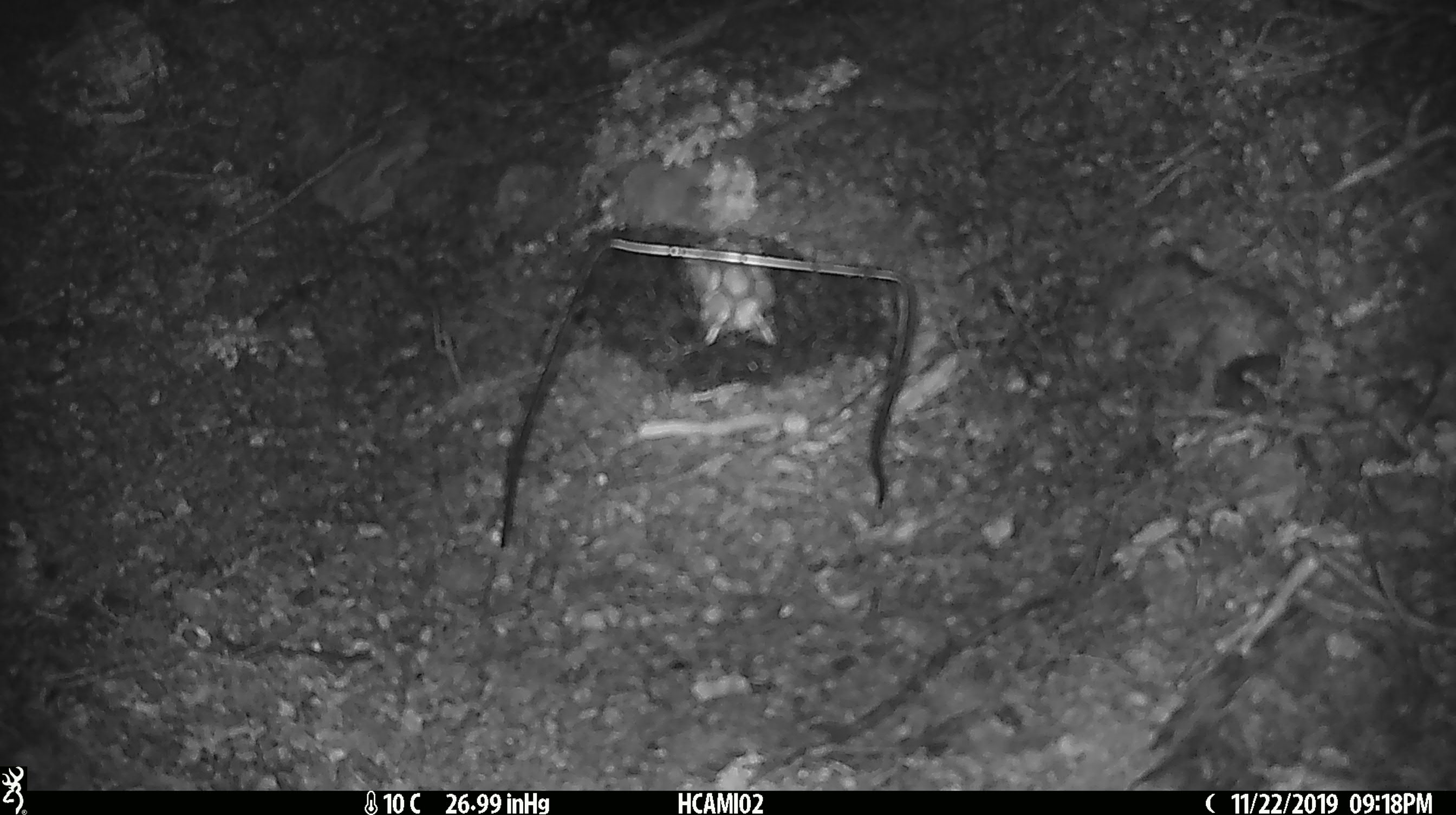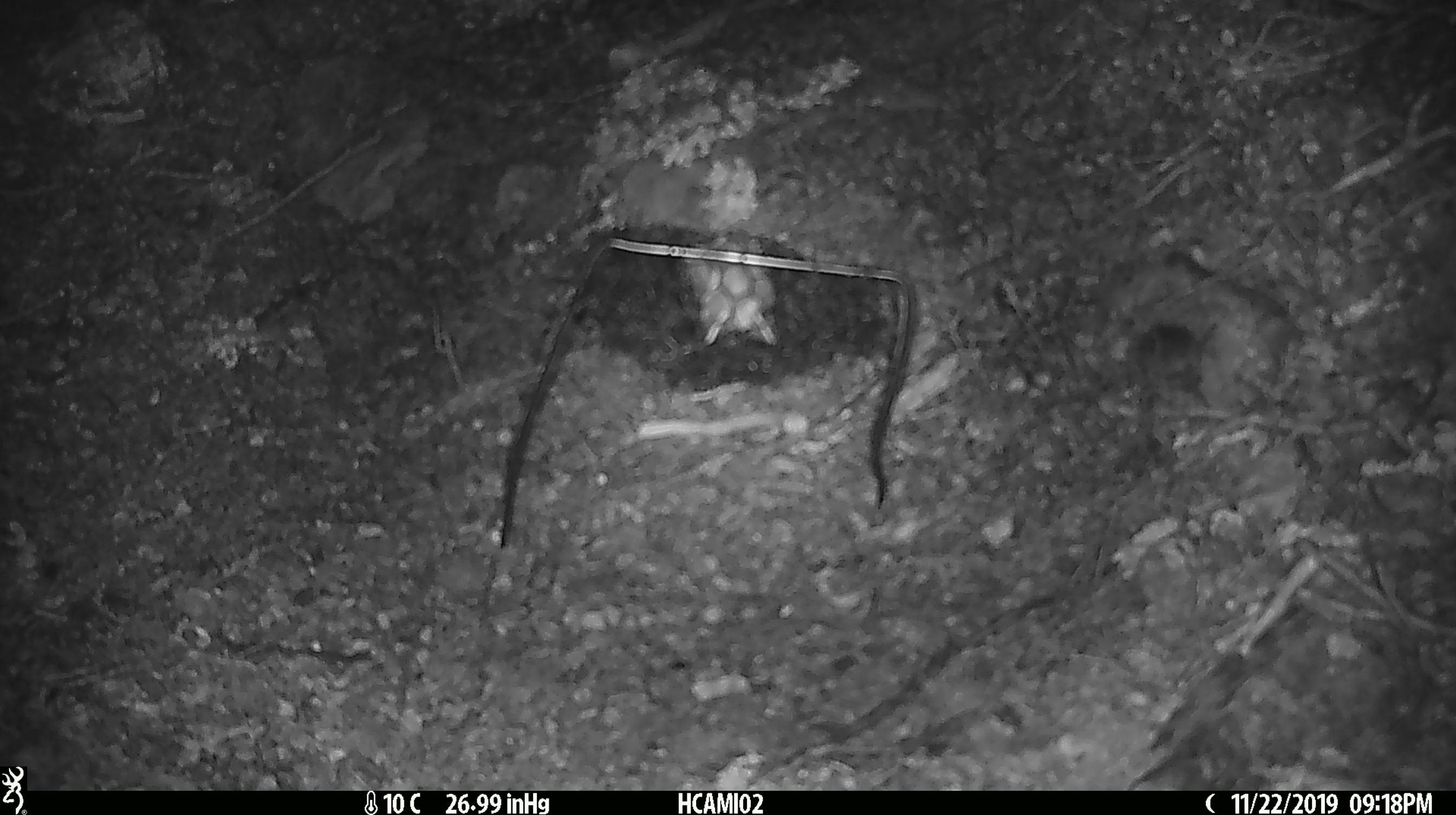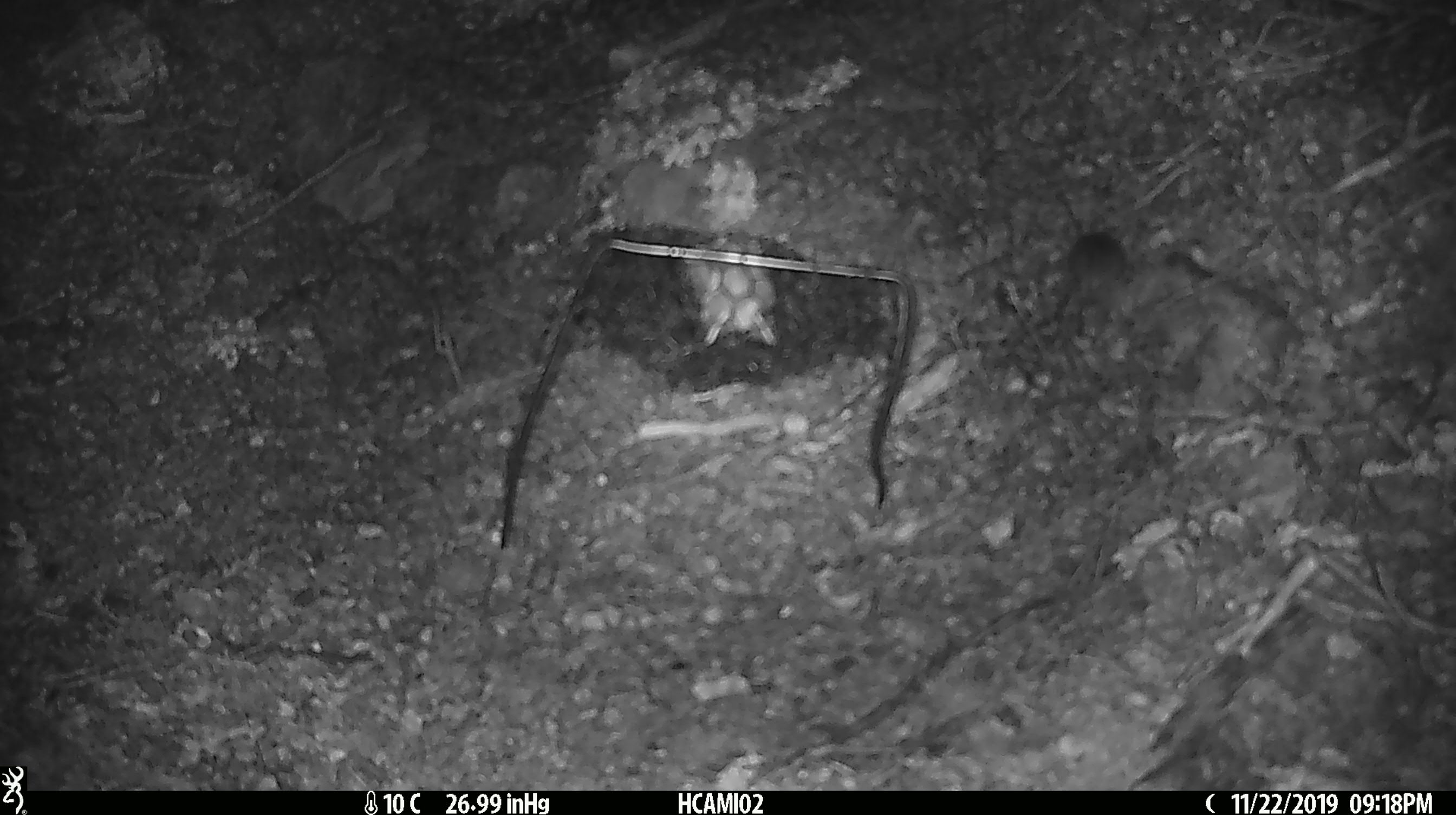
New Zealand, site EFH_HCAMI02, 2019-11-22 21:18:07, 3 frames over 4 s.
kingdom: Animalia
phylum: Chordata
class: Mammalia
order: Rodentia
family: Muridae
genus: Mus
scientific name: Mus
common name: mouse